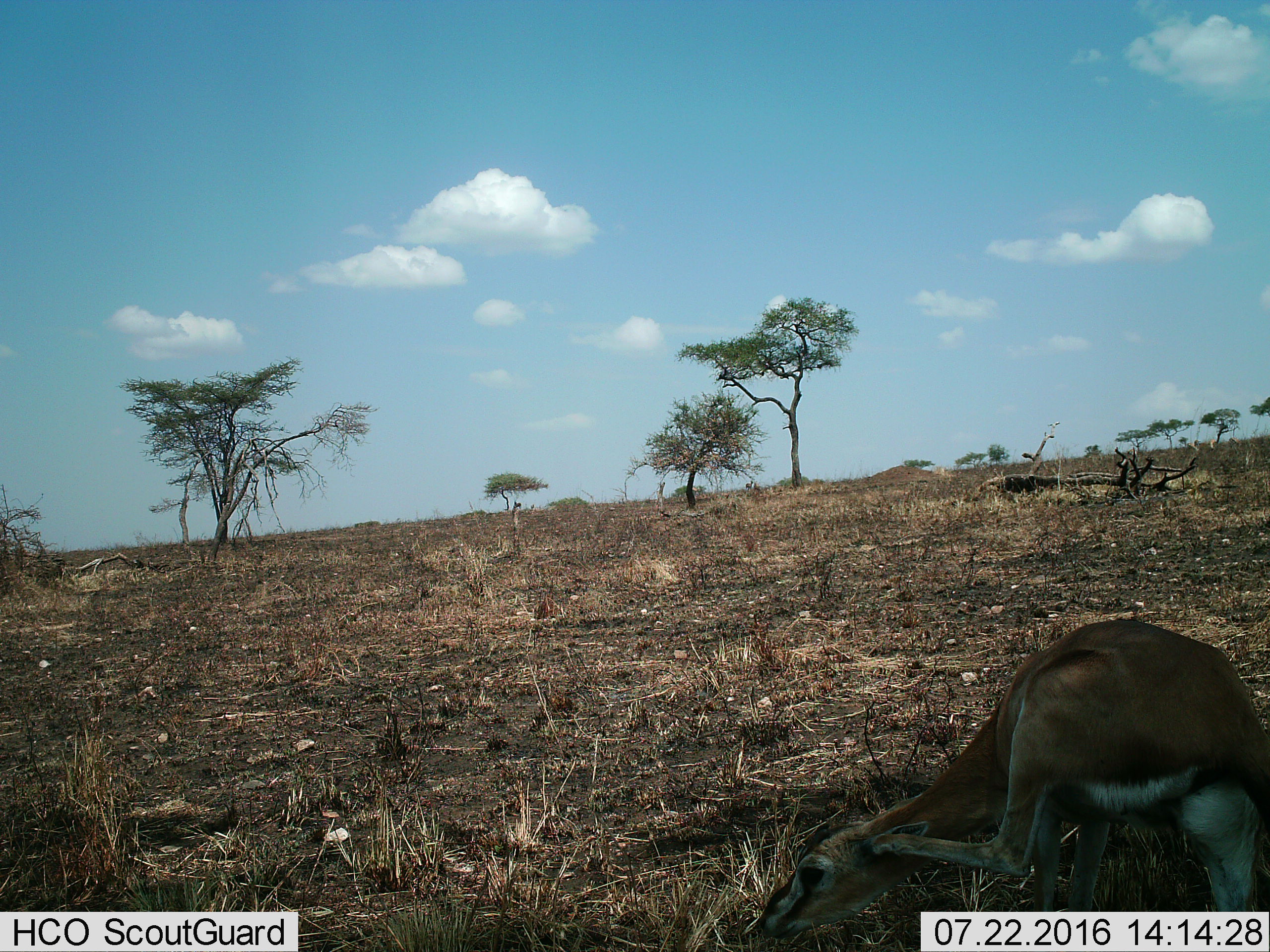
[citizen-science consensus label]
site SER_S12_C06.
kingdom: Animalia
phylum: Chordata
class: Mammalia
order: Artiodactyla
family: Bovidae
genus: Eudorcas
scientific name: Eudorcas thomsonii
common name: thomson's gazelle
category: gazellethomsons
Gazellethomsons (thomson's gazelle) (Eudorcas thomsonii), count 1. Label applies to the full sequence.